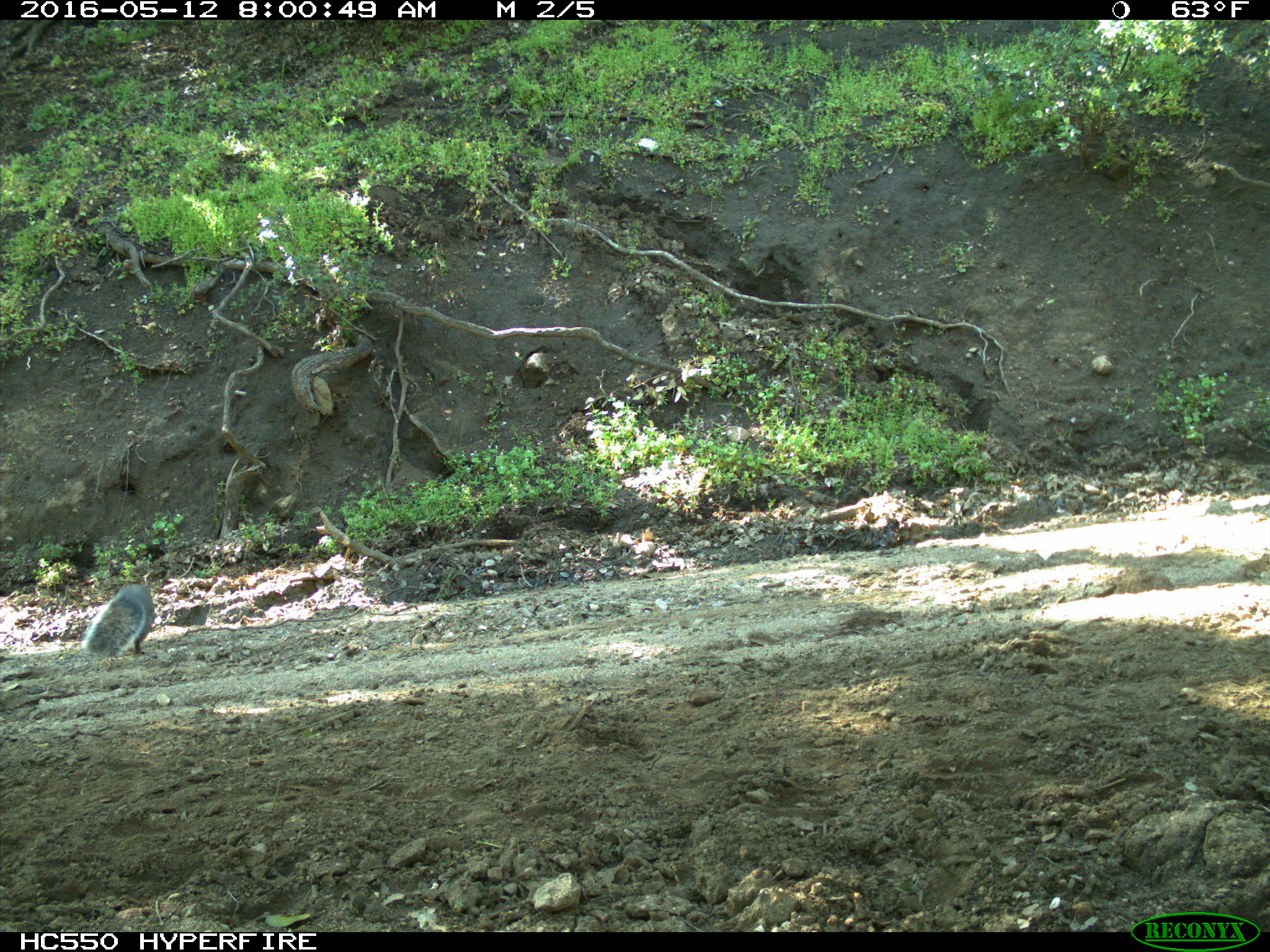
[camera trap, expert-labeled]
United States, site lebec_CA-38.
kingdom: Animalia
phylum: Chordata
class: Mammalia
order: Rodentia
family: Sciuridae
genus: Sciurus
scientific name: Sciurus carolinensis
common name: eastern gray squirrel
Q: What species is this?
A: Sciurus carolinensis (eastern gray squirrel).